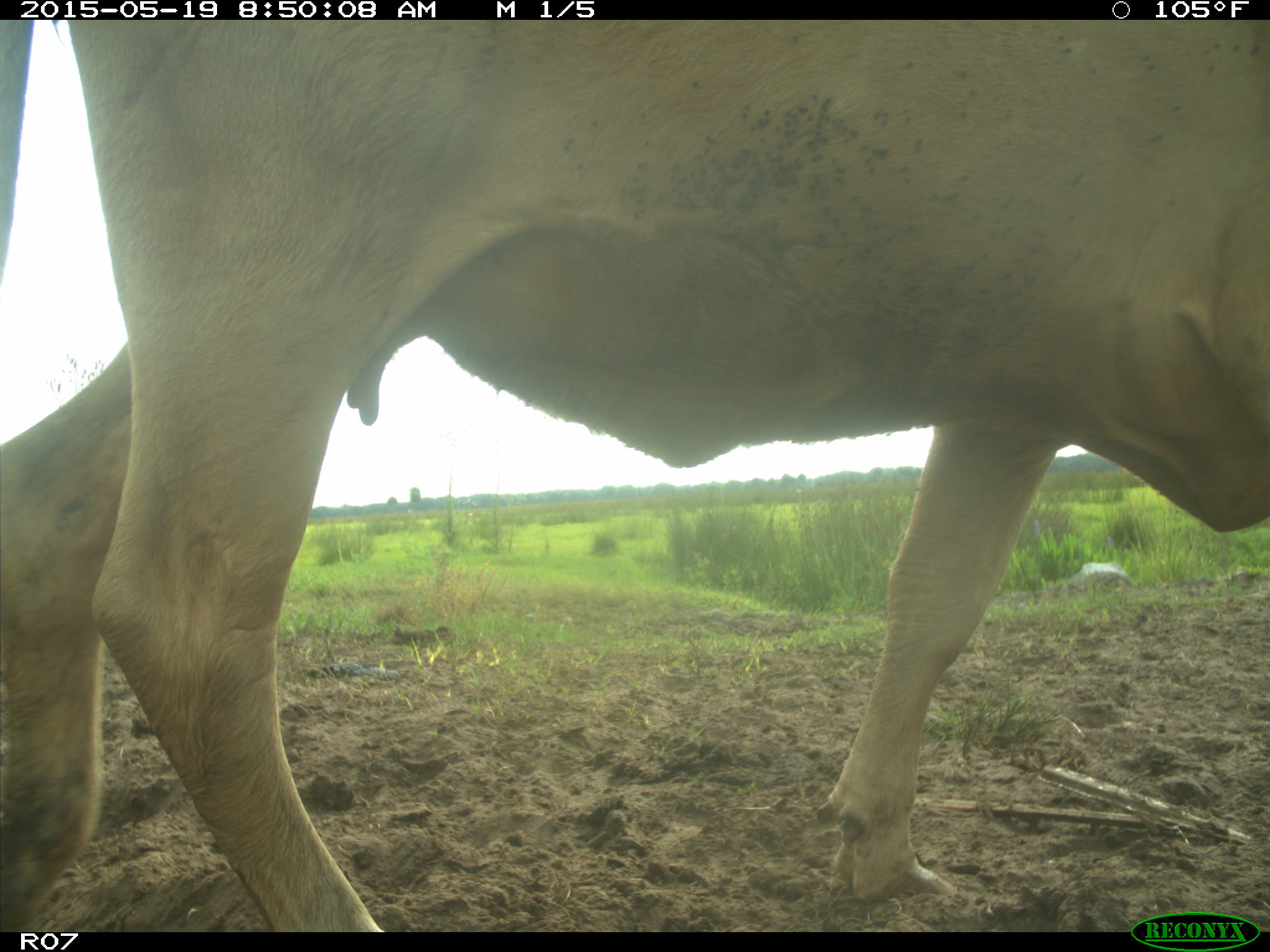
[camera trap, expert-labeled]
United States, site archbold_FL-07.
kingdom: Animalia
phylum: Chordata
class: Mammalia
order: Artiodactyla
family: Bovidae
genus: Bos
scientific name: Bos taurus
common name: domestic cow